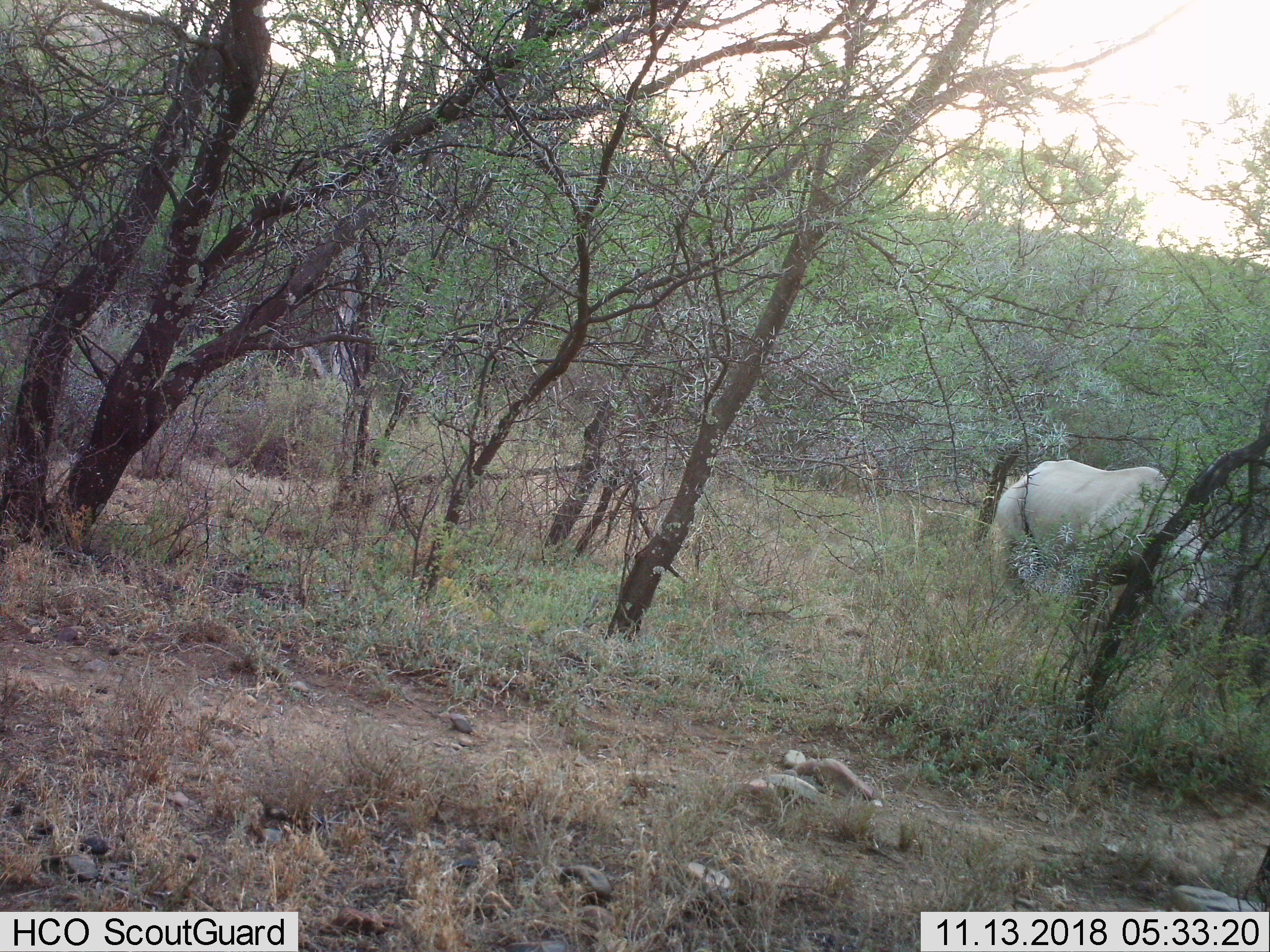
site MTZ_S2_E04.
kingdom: Animalia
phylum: Chordata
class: Mammalia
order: Perissodactyla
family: Rhinocerotidae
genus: Diceros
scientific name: Diceros bicornis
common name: black rhinoceros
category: rhinocerosblack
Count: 1.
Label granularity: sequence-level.